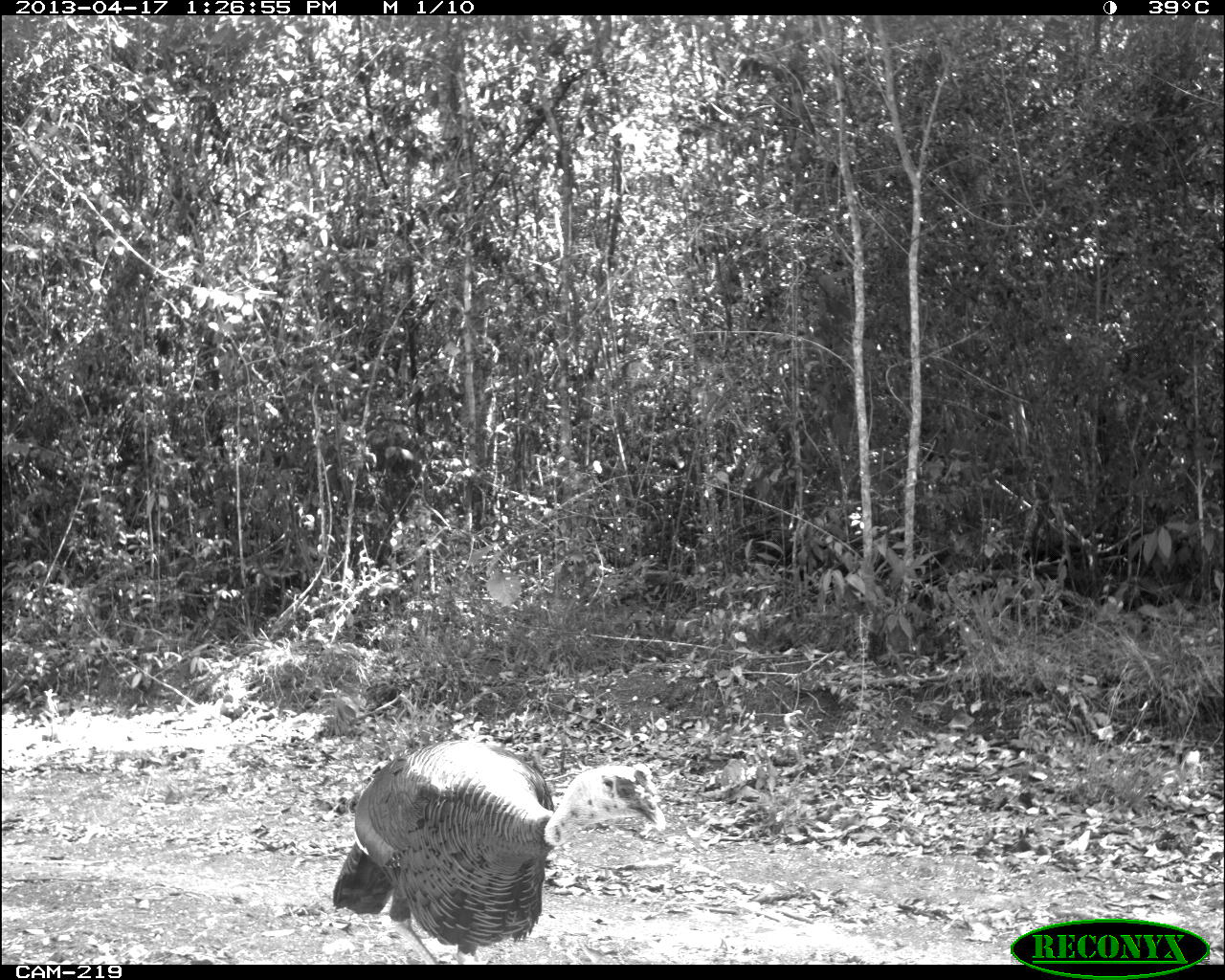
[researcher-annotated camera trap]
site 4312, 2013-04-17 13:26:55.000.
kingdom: Animalia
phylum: Chordata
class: Aves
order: Galliformes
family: Phasianidae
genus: Meleagris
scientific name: Meleagris ocellata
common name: ocellated turkey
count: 1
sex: male